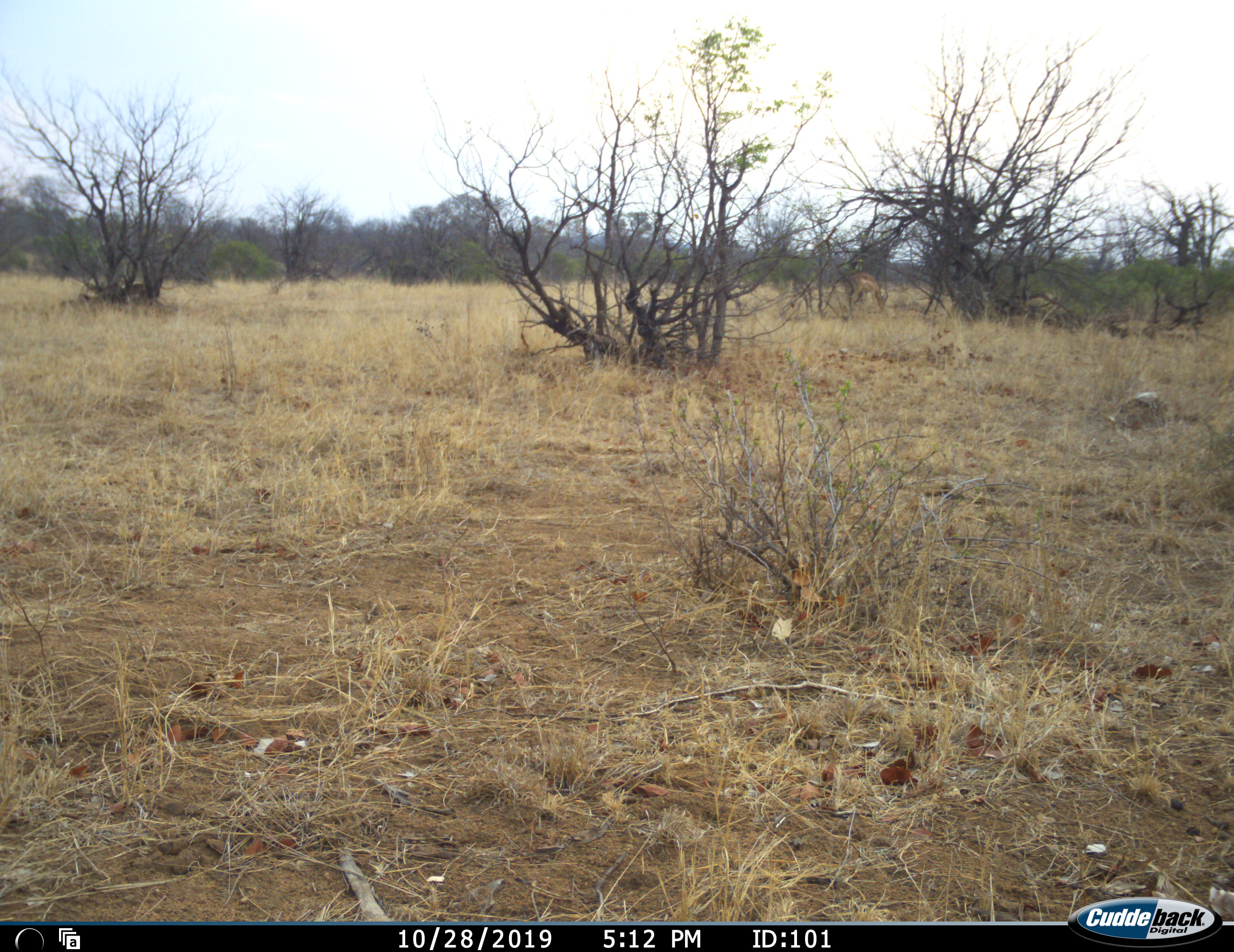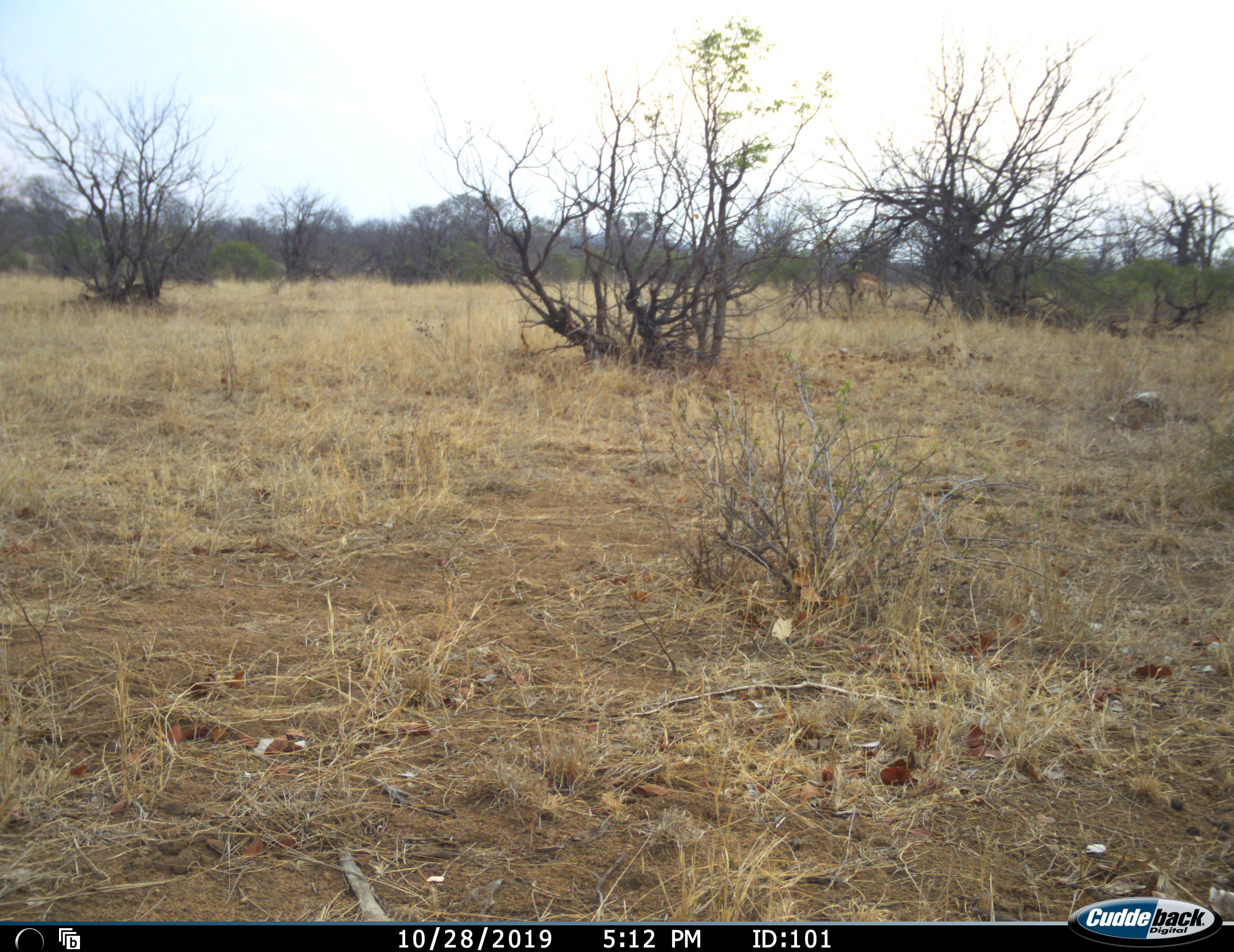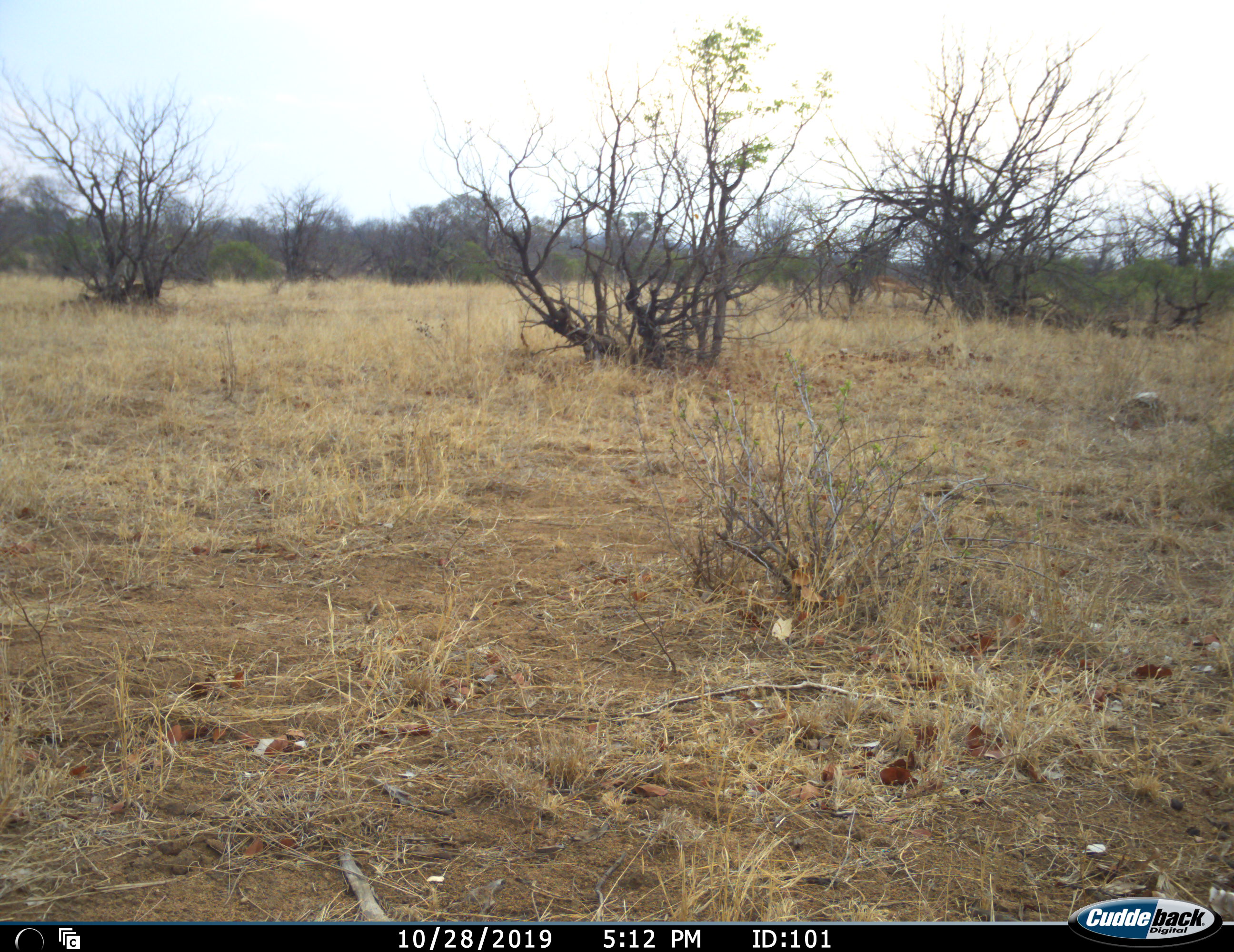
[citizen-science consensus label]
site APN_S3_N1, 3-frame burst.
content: unidentified animal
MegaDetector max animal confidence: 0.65